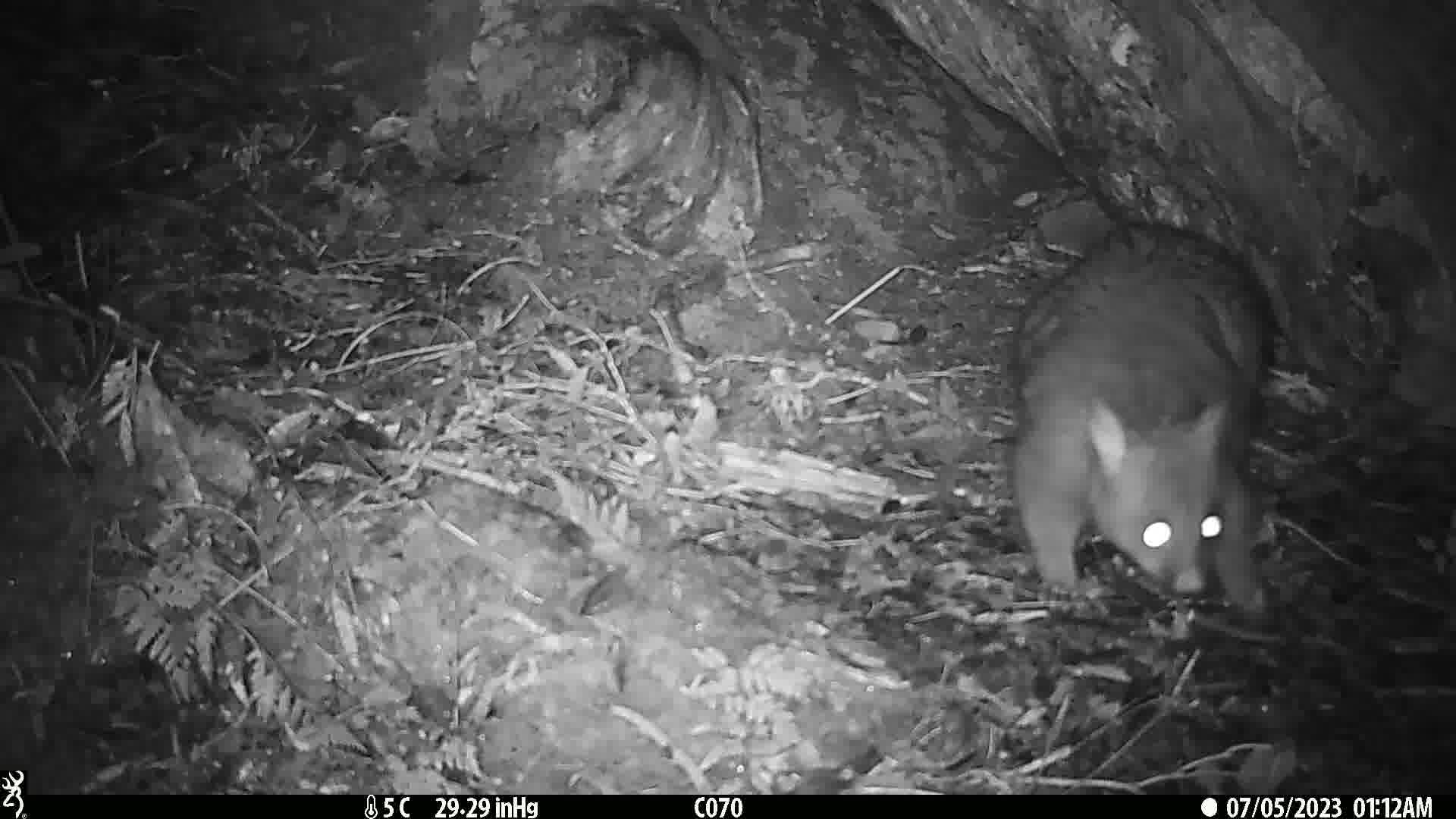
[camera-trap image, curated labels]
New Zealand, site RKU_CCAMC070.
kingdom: Animalia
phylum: Chordata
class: Mammalia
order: Diprotodontia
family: Phalangeridae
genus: Trichosurus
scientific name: Trichosurus vulpecula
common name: common brushtail possum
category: possum